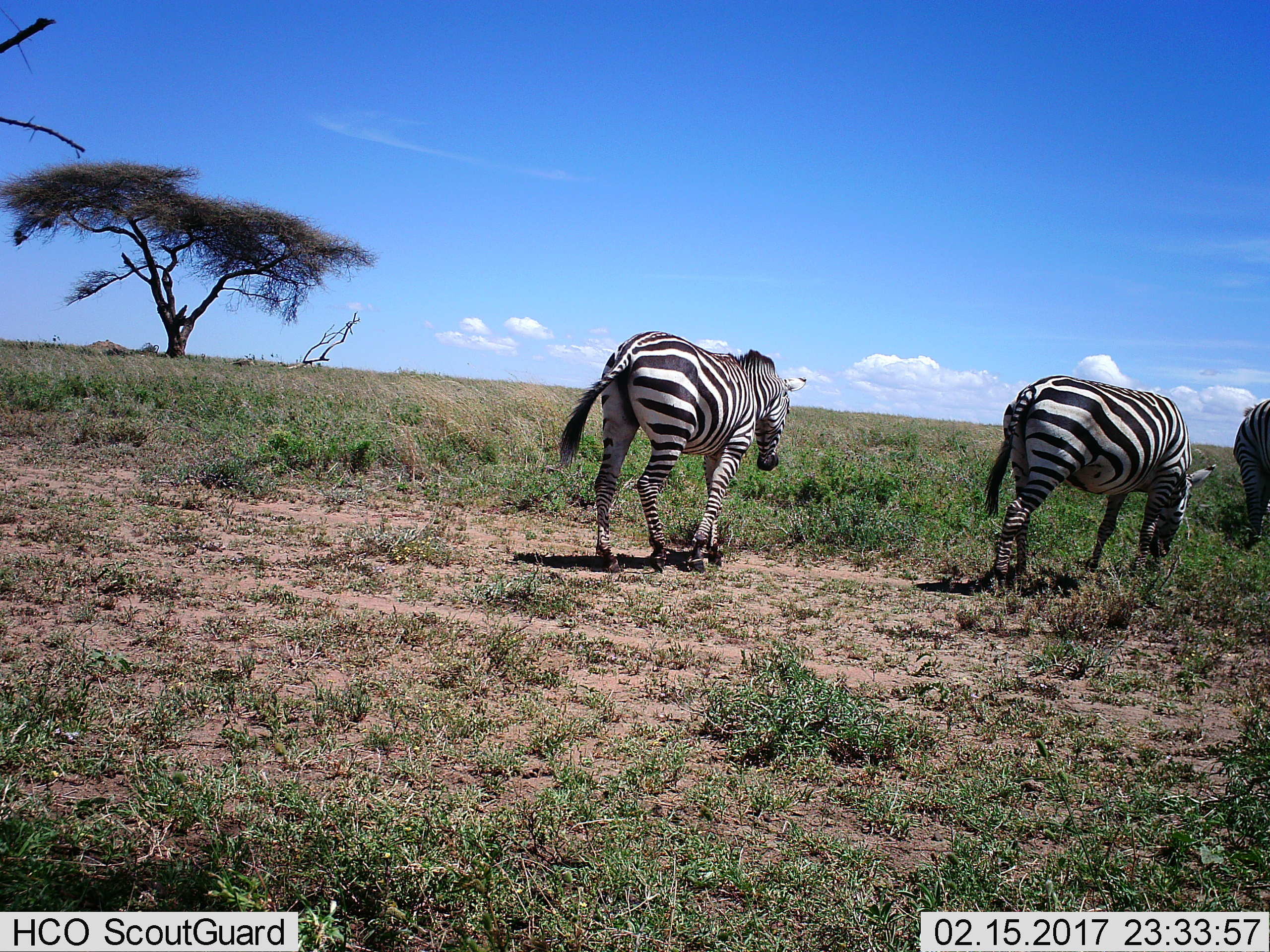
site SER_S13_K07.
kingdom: Animalia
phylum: Chordata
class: Mammalia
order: Perissodactyla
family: Equidae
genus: Equus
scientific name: Equus quagga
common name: plains zebra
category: zebraplains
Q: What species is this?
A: Zebraplains (plains zebra) (Equus quagga).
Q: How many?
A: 3.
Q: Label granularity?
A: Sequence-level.